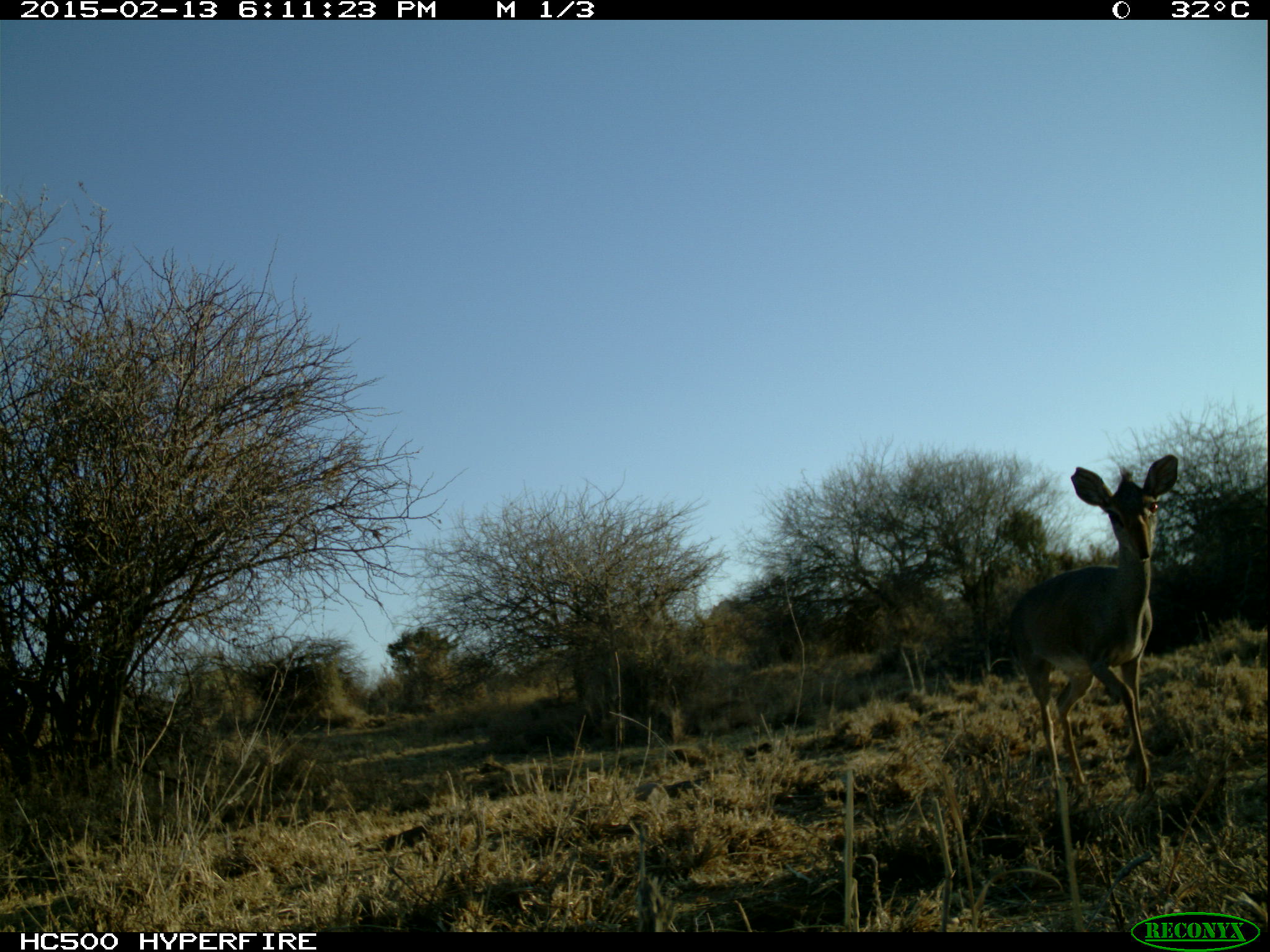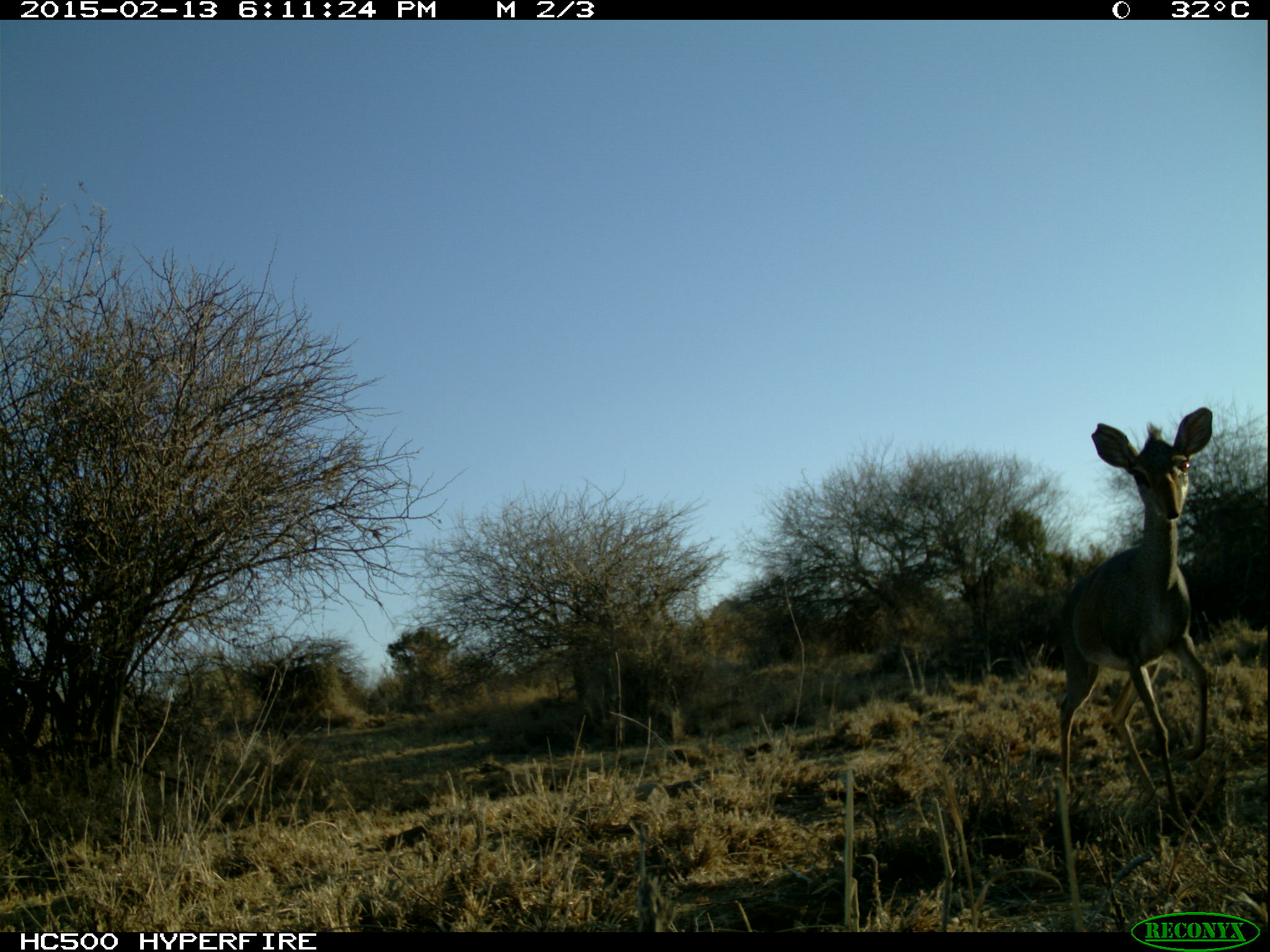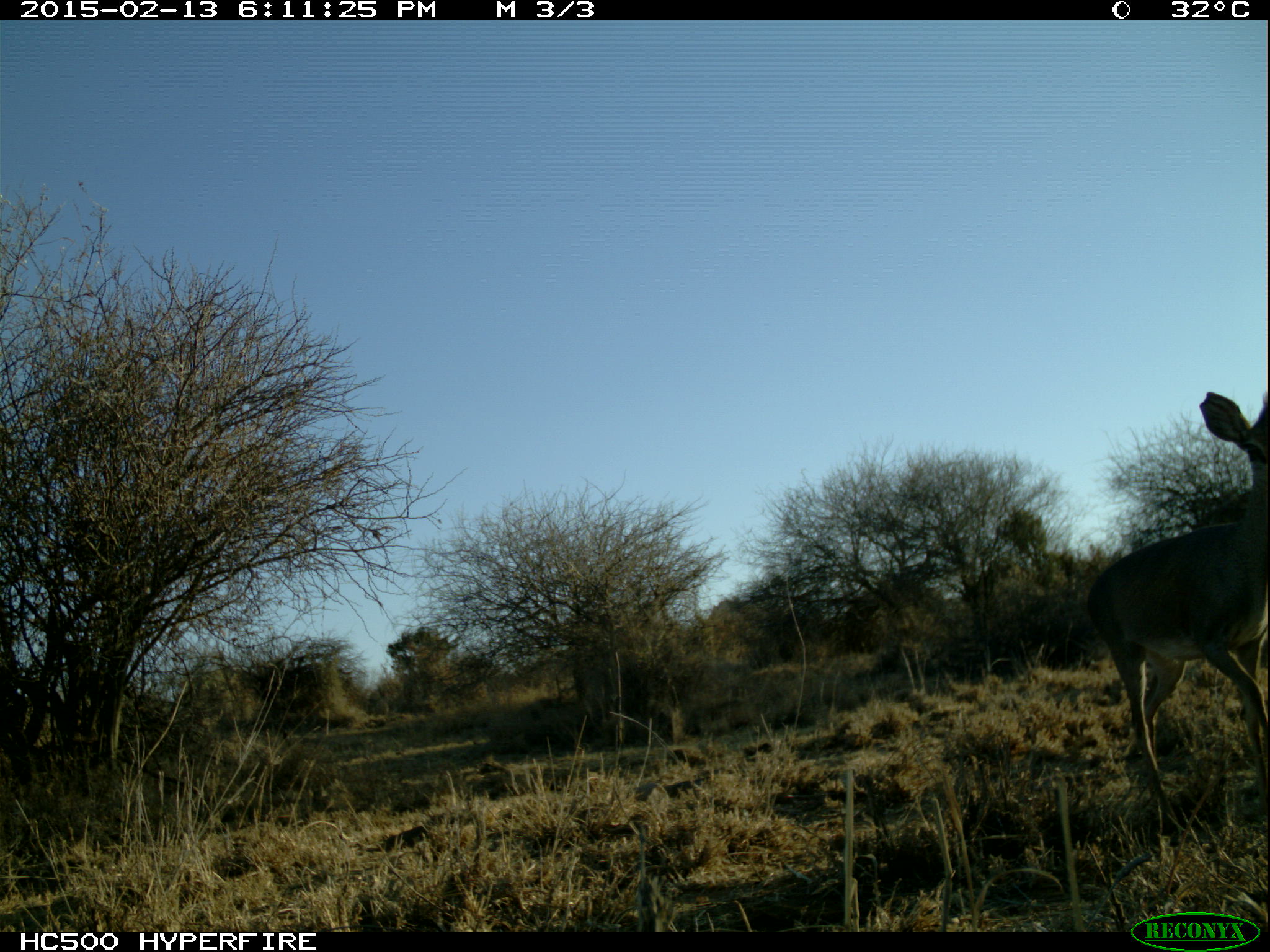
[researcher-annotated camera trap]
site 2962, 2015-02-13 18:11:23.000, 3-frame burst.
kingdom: Animalia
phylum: Chordata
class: Mammalia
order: Artiodactyla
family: Bovidae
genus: Madoqua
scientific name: Madoqua guentheri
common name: günther's dik-dik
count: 1